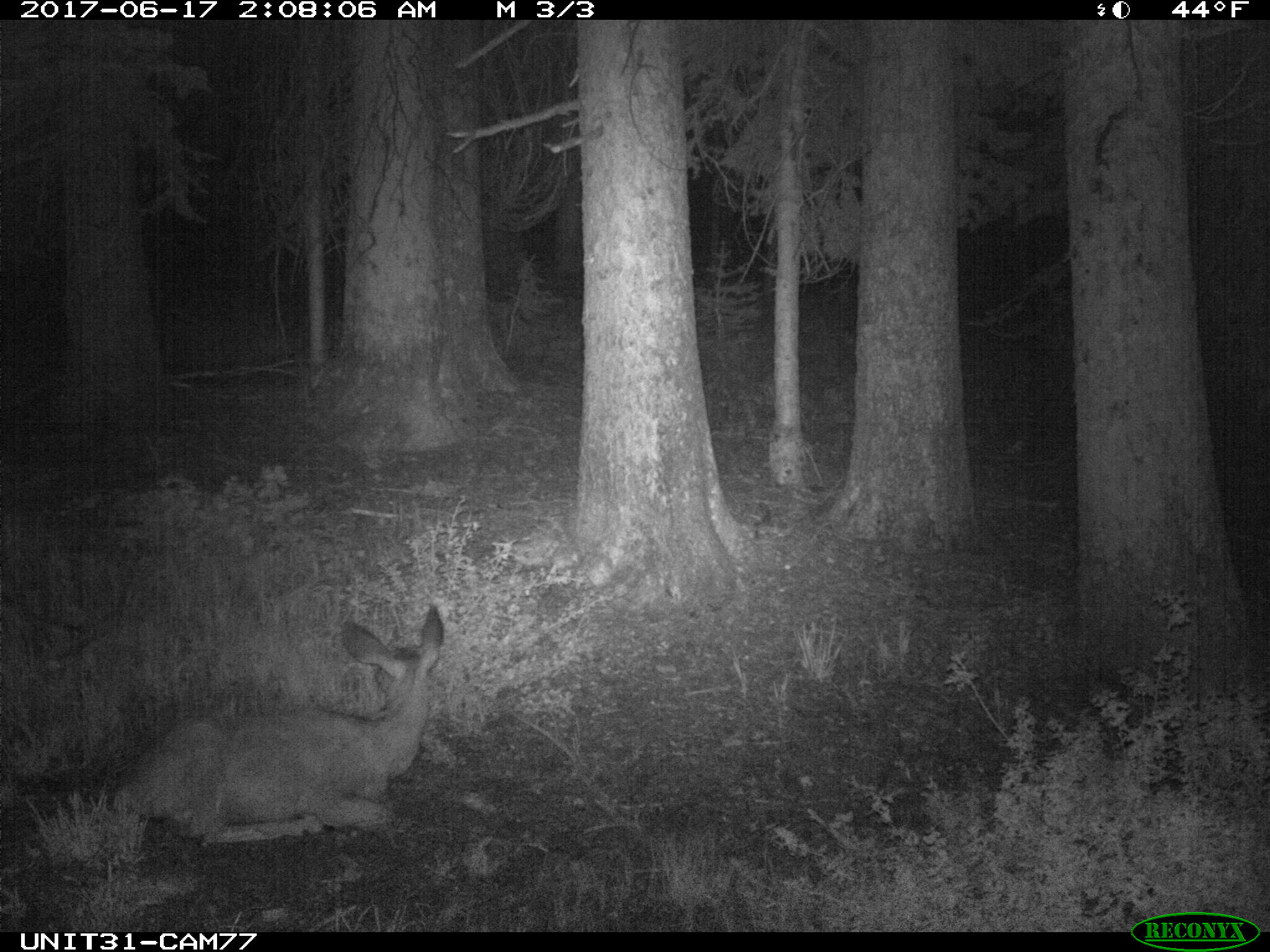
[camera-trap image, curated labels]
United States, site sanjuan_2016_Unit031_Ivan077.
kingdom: Animalia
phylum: Chordata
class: Mammalia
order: Artiodactyla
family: Cervidae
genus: Odocoileus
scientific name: Odocoileus hemionus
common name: mule deer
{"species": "Odocoileus hemionus (mule deer)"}